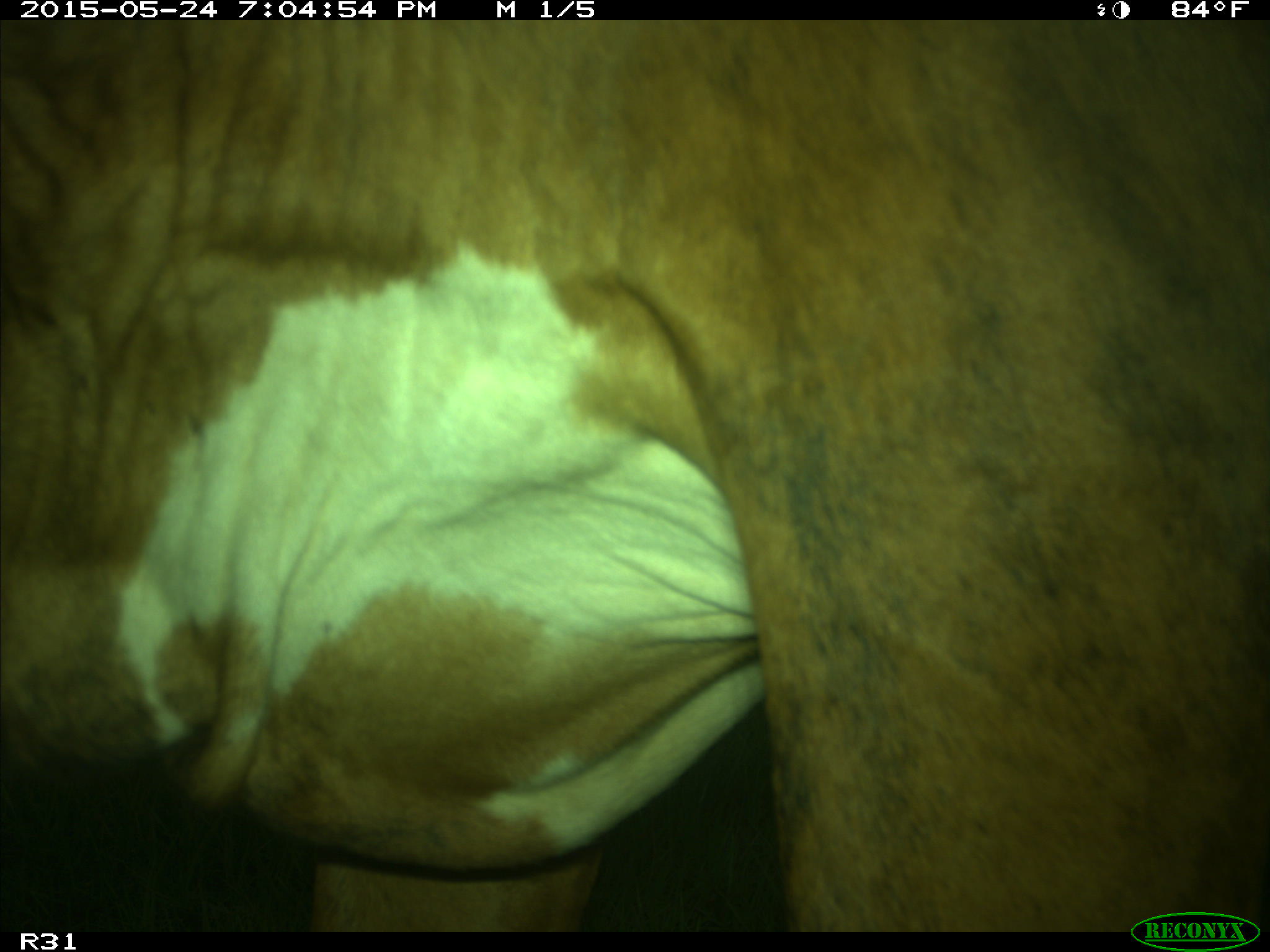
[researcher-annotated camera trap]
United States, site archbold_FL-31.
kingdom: Animalia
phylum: Chordata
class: Mammalia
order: Artiodactyla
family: Bovidae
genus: Bos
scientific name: Bos taurus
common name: domestic cow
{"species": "Bos taurus (domestic cow)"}